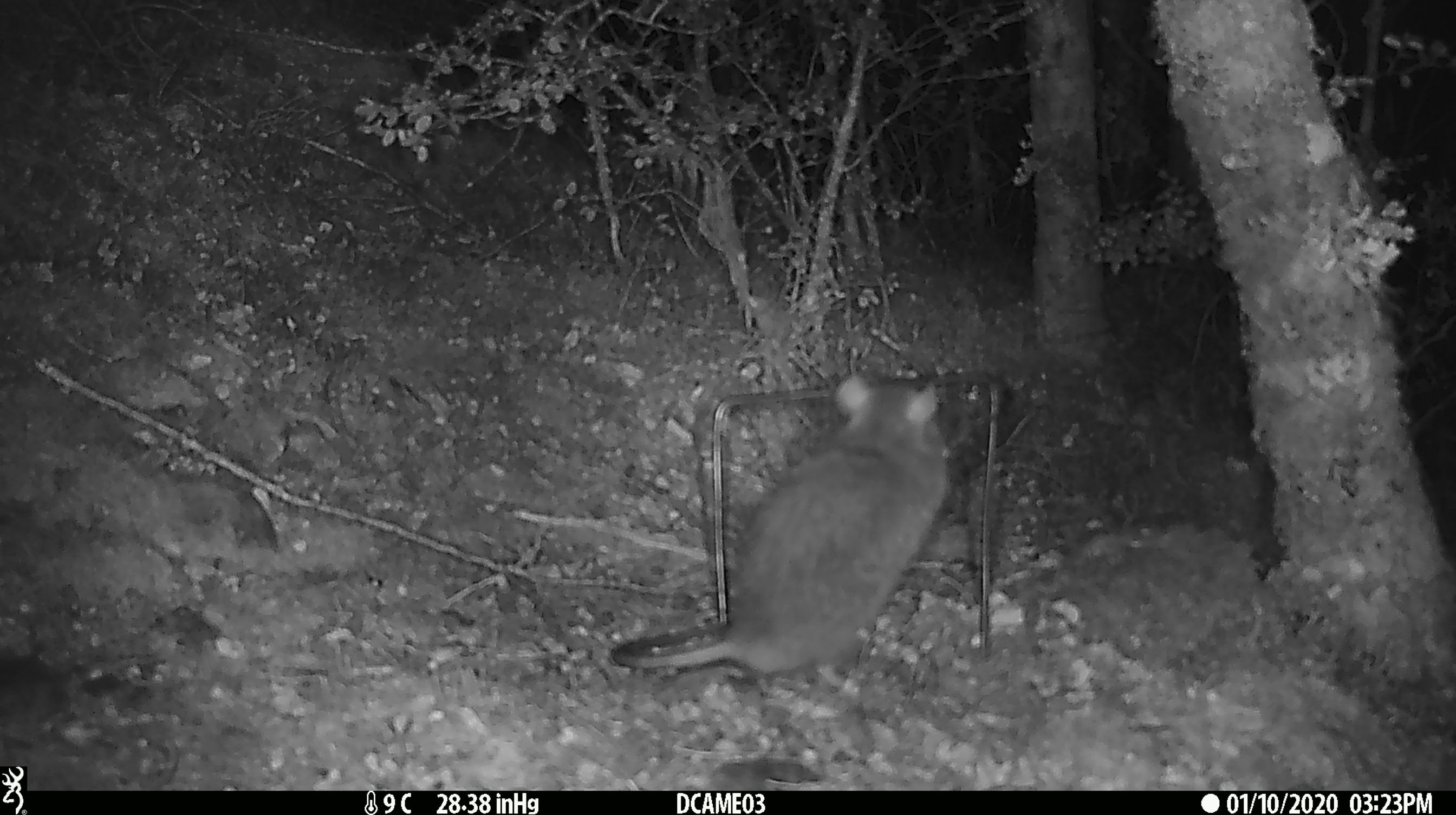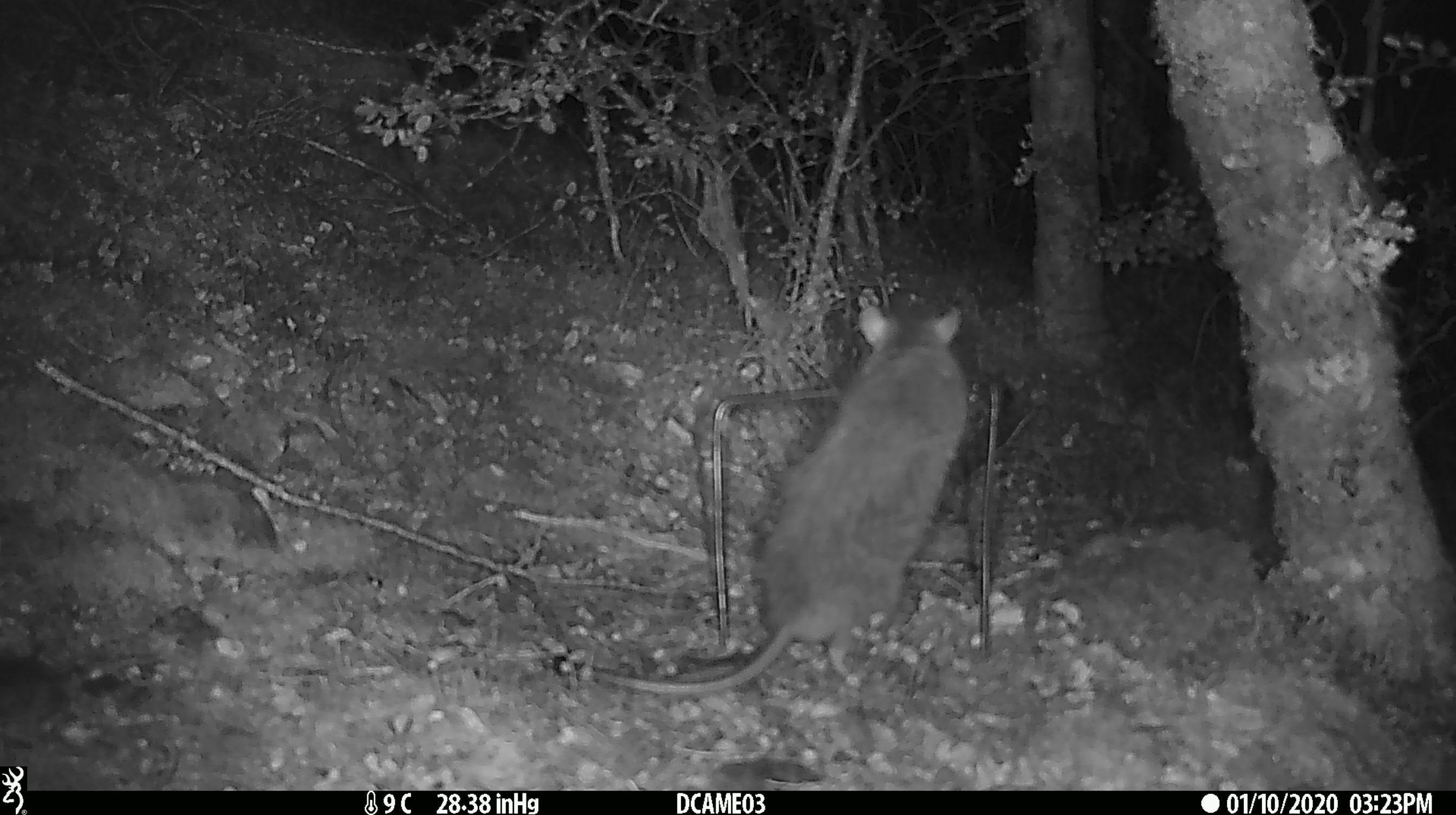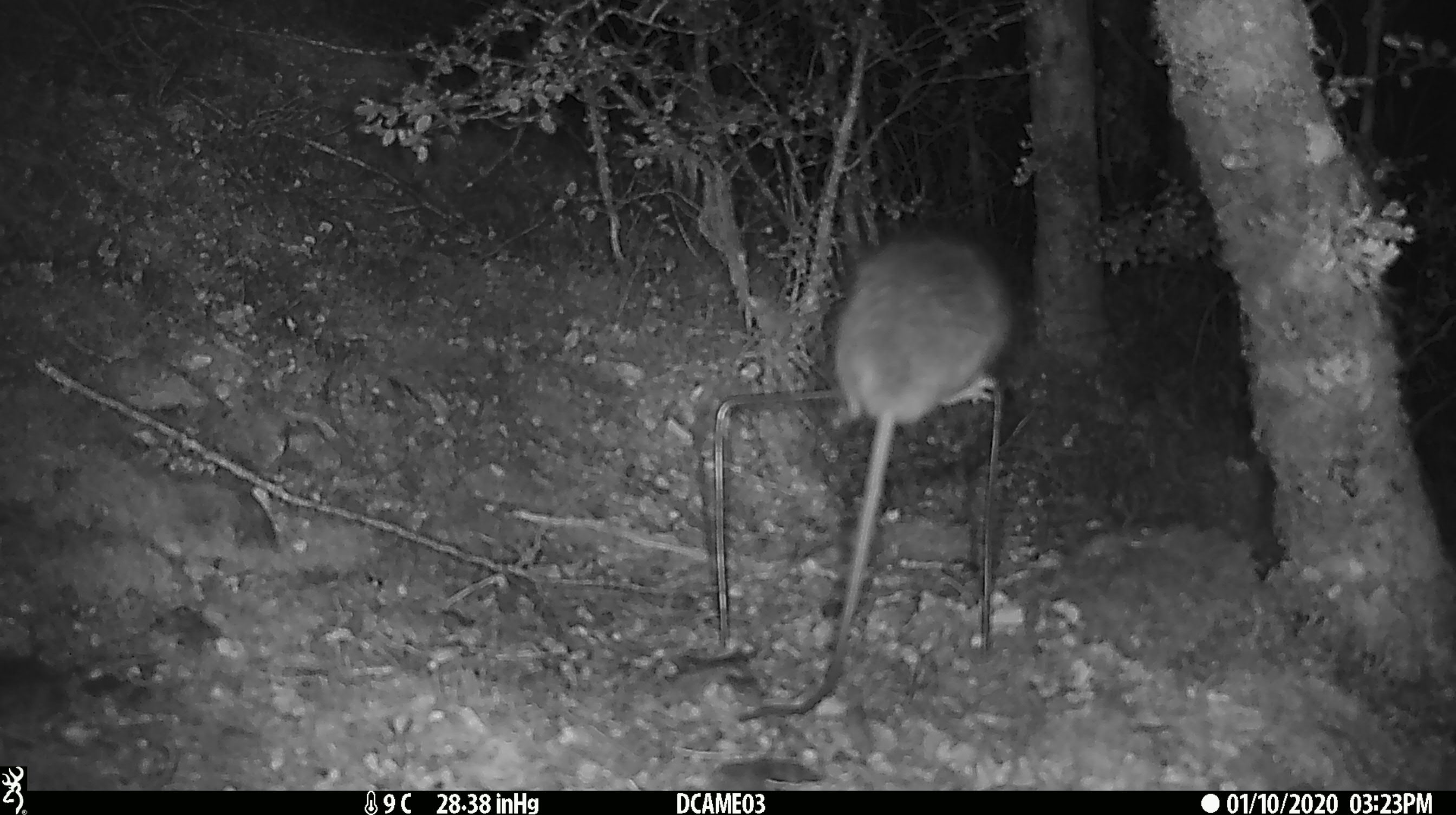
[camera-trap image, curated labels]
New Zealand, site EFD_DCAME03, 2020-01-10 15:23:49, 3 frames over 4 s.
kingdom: Animalia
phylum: Chordata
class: Mammalia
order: Rodentia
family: Muridae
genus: Rattus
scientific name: Rattus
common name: rat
Rat (Rattus).